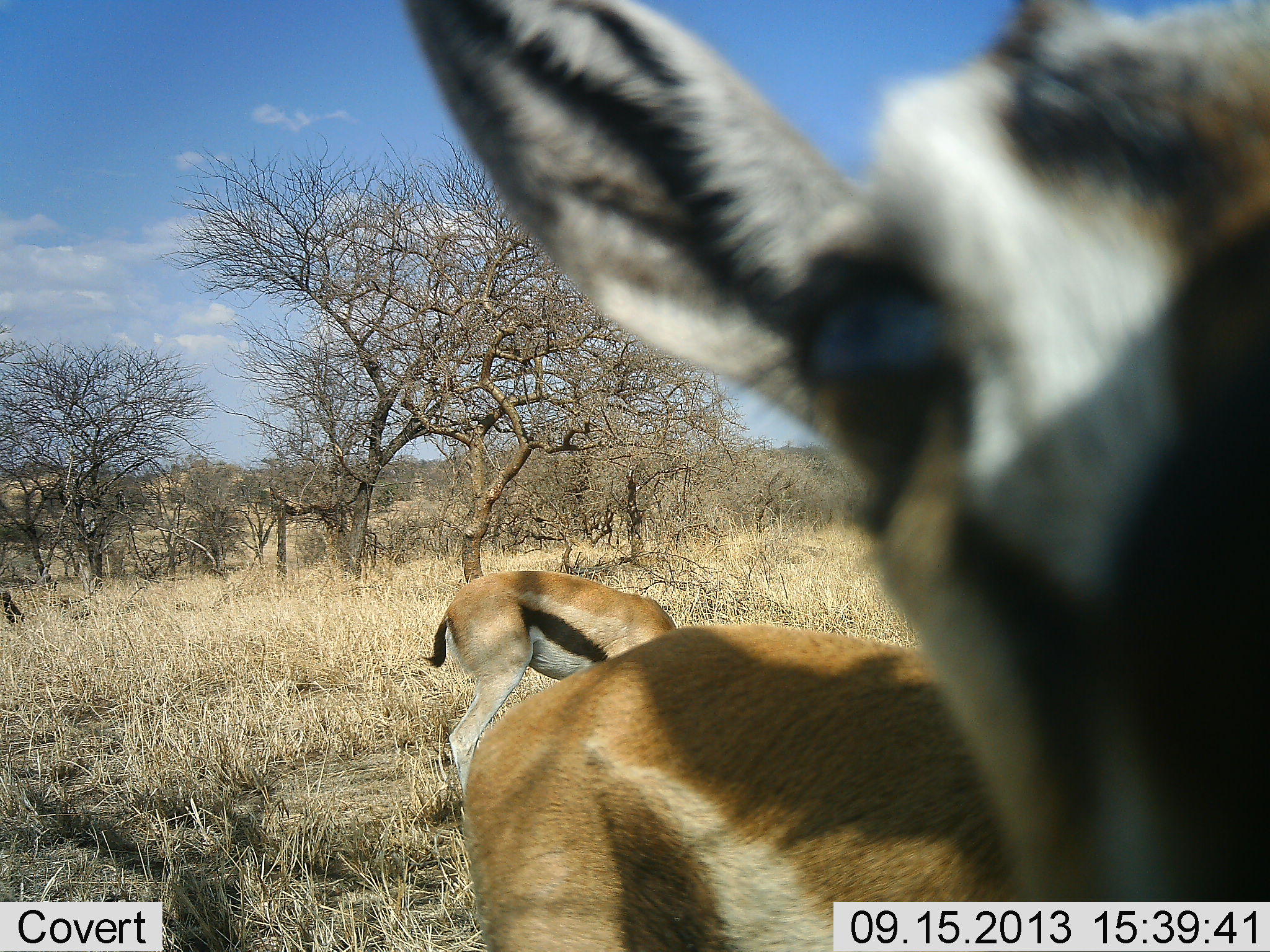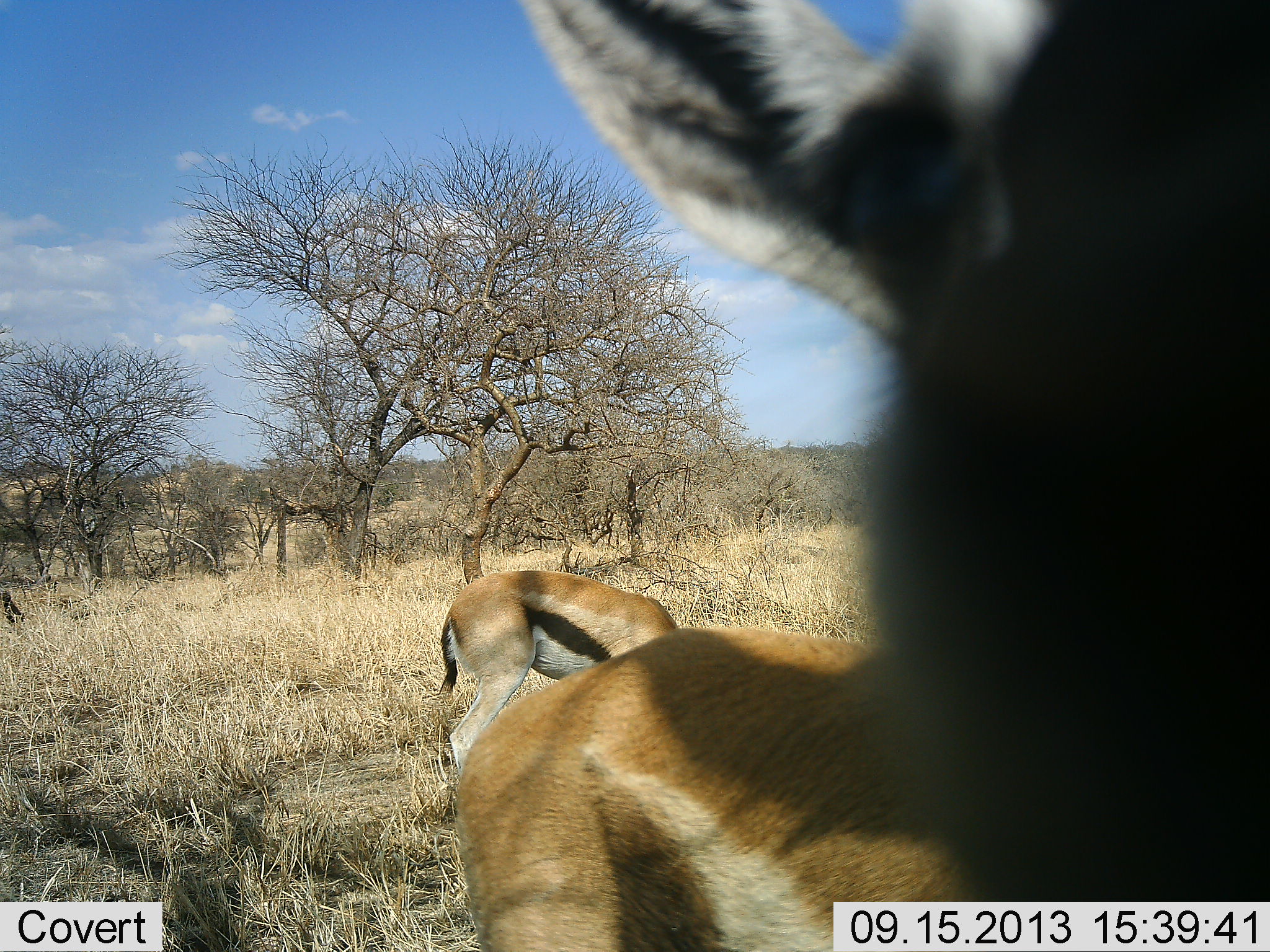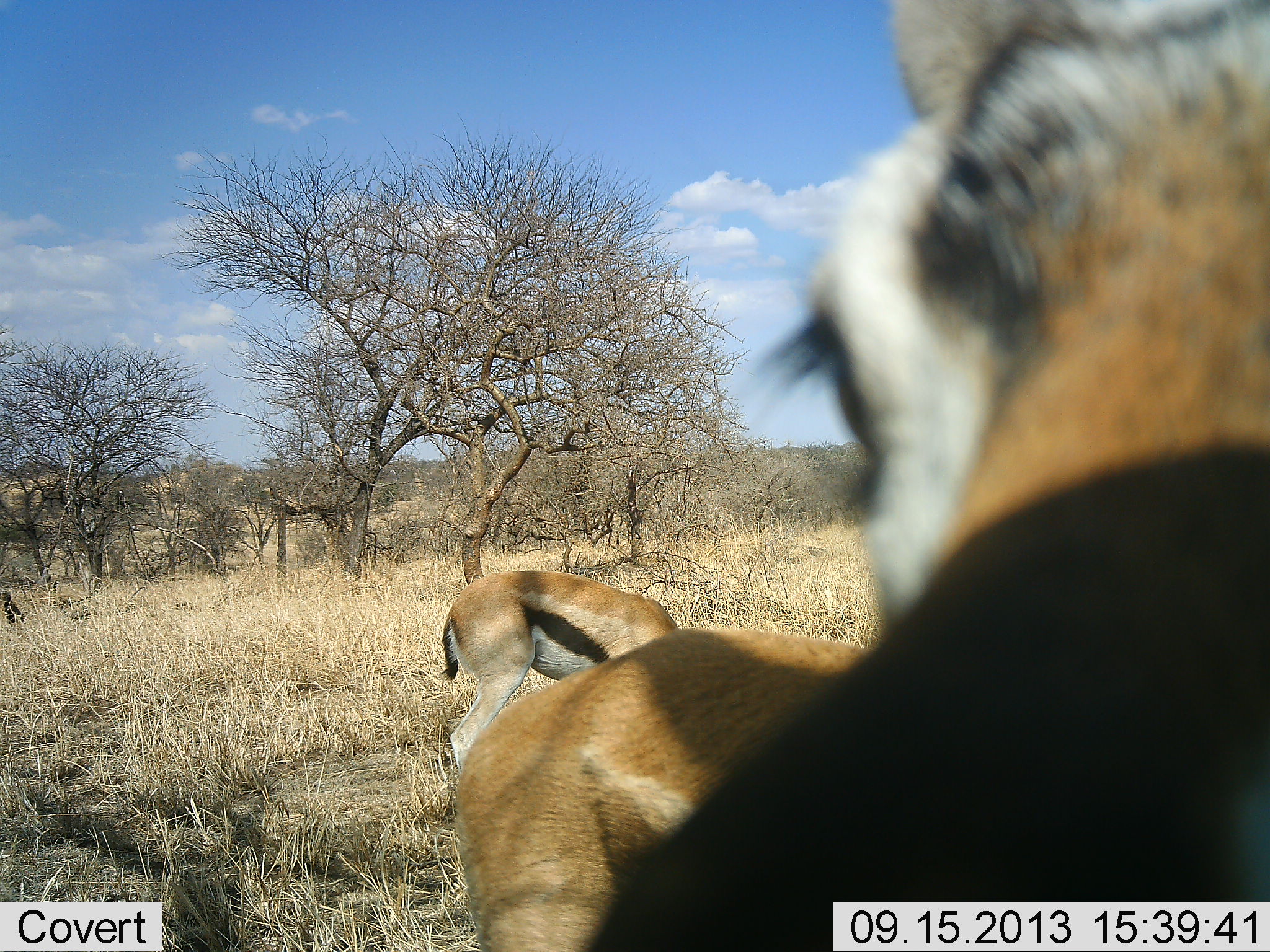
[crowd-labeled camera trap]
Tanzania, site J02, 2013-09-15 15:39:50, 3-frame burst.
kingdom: Animalia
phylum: Chordata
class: Mammalia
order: Artiodactyla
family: Bovidae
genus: Eudorcas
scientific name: Eudorcas thomsonii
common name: thomson's gazelle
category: gazellethomsons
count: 2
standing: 80%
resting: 0%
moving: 7%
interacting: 20%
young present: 0%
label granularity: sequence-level